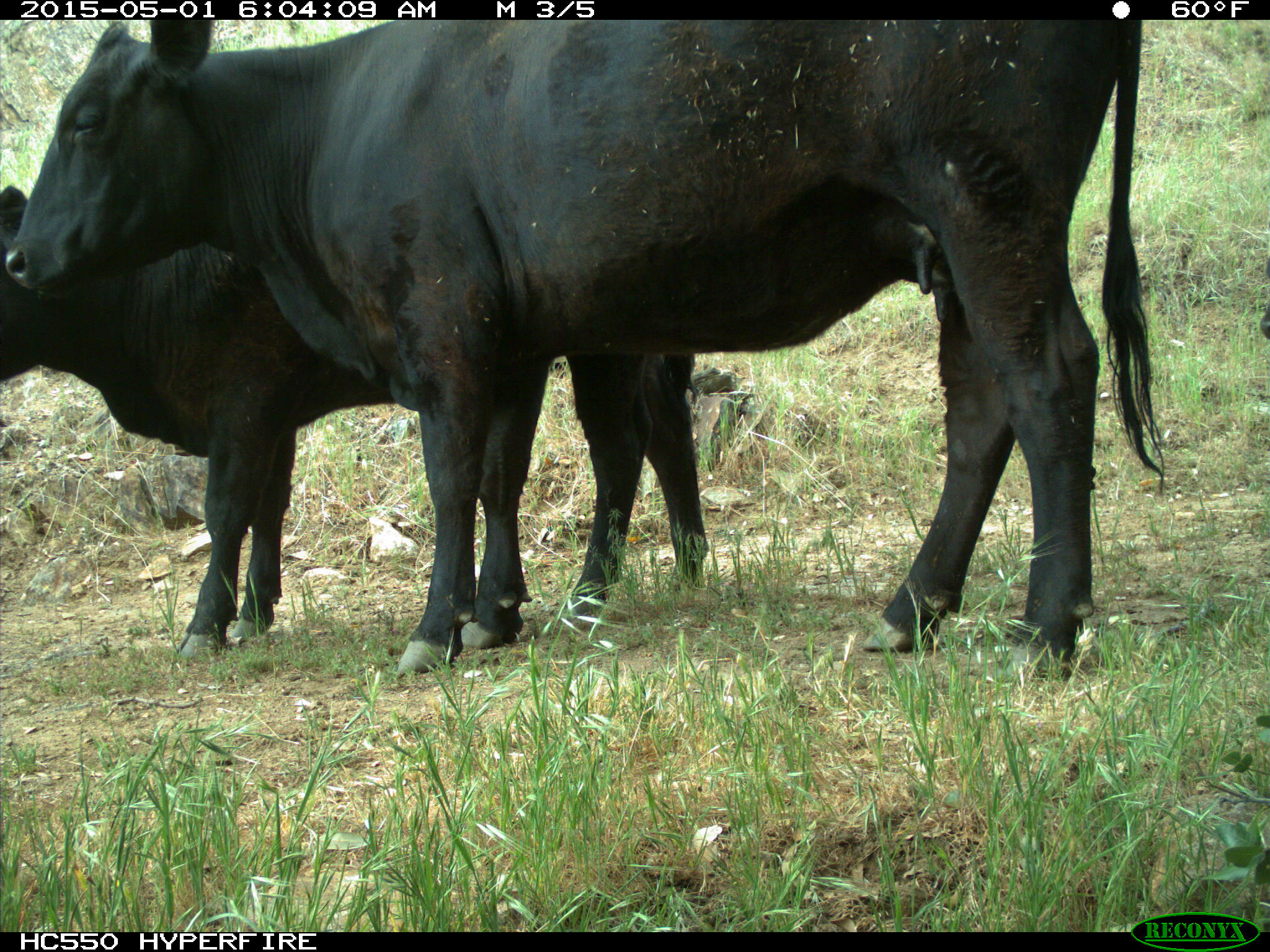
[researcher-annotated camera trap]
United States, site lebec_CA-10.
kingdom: Animalia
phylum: Chordata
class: Mammalia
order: Artiodactyla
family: Bovidae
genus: Bos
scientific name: Bos taurus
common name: domestic cow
Bos taurus (domestic cow).